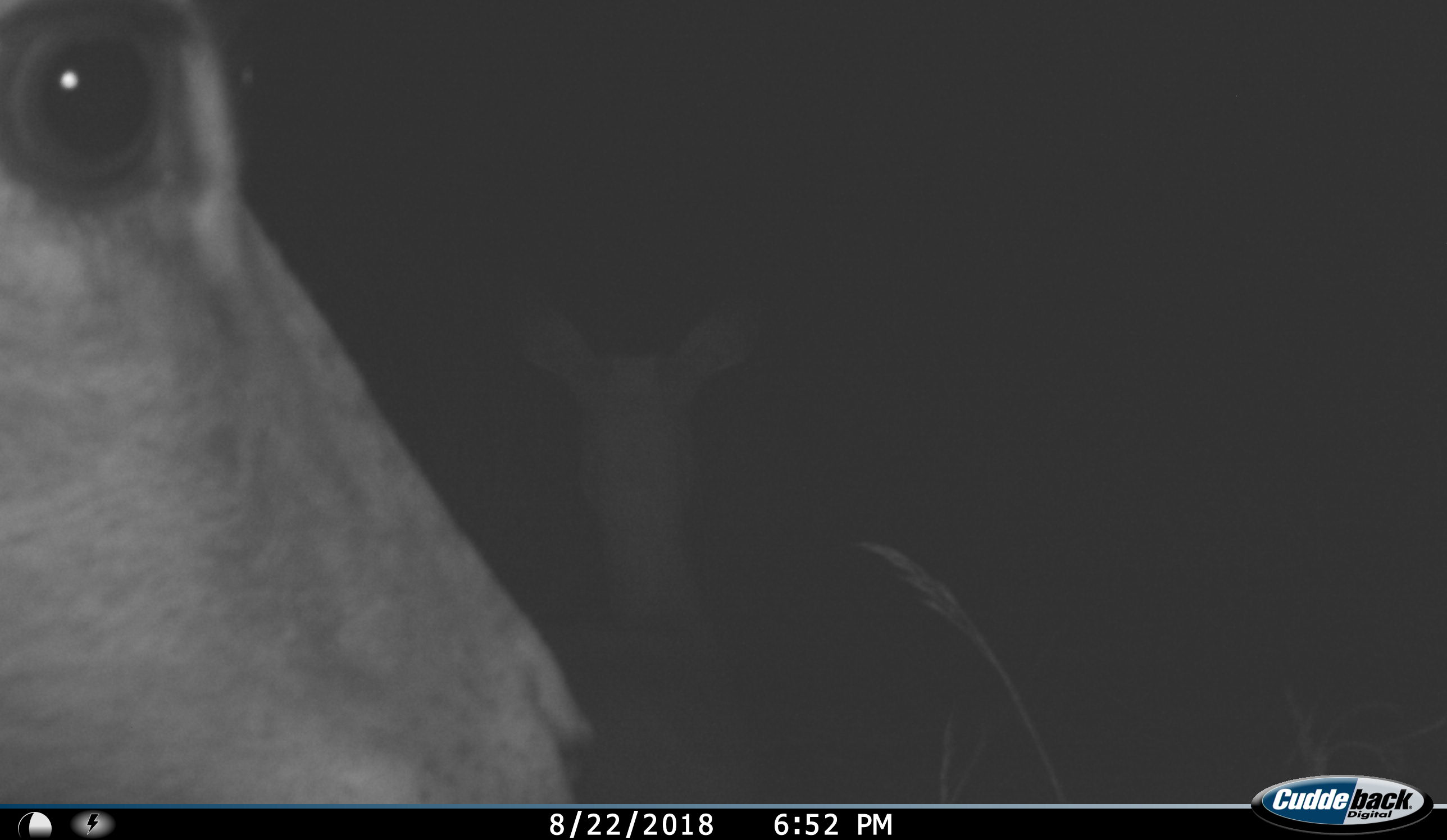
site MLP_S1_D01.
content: unidentified animal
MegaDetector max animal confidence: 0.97